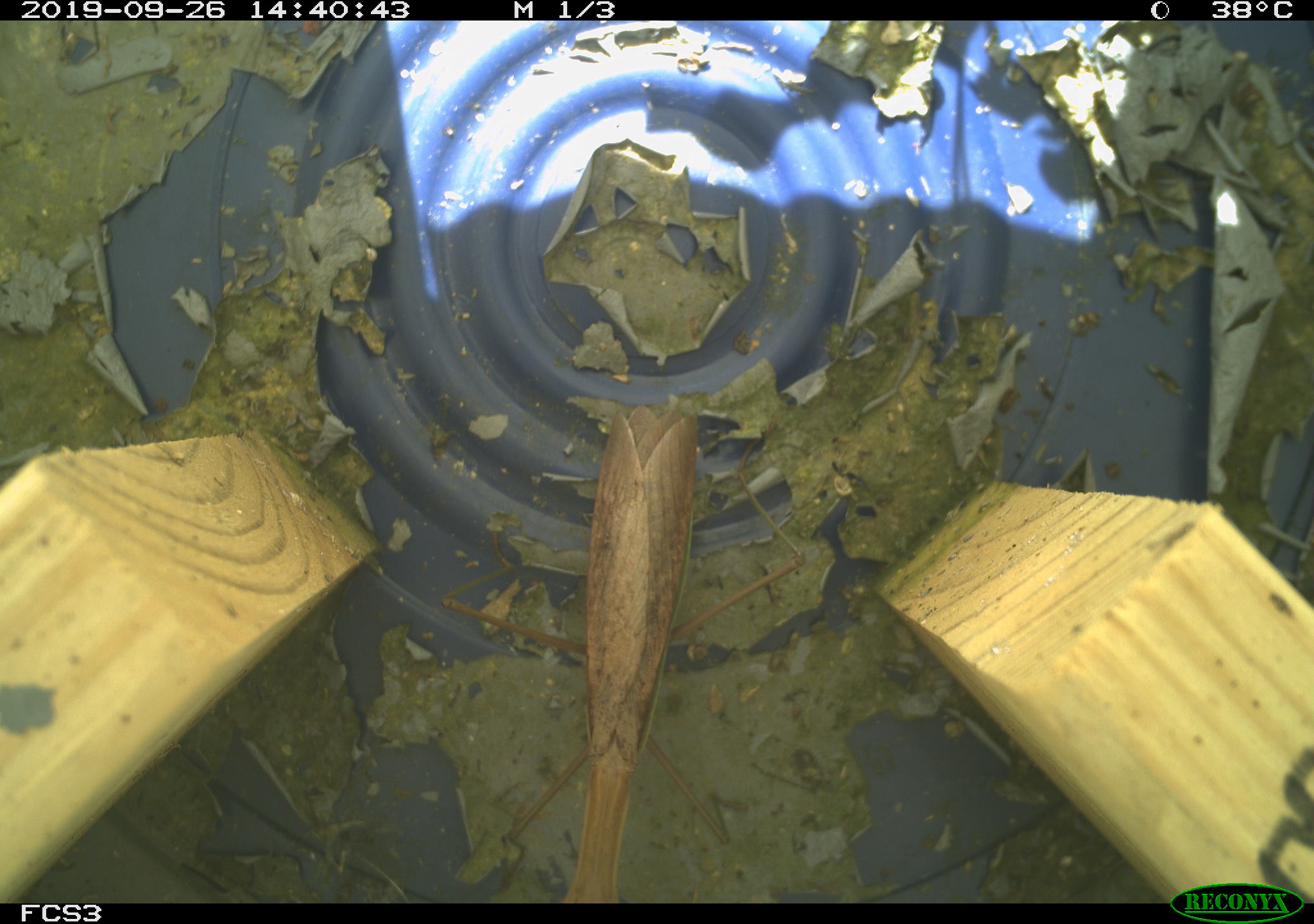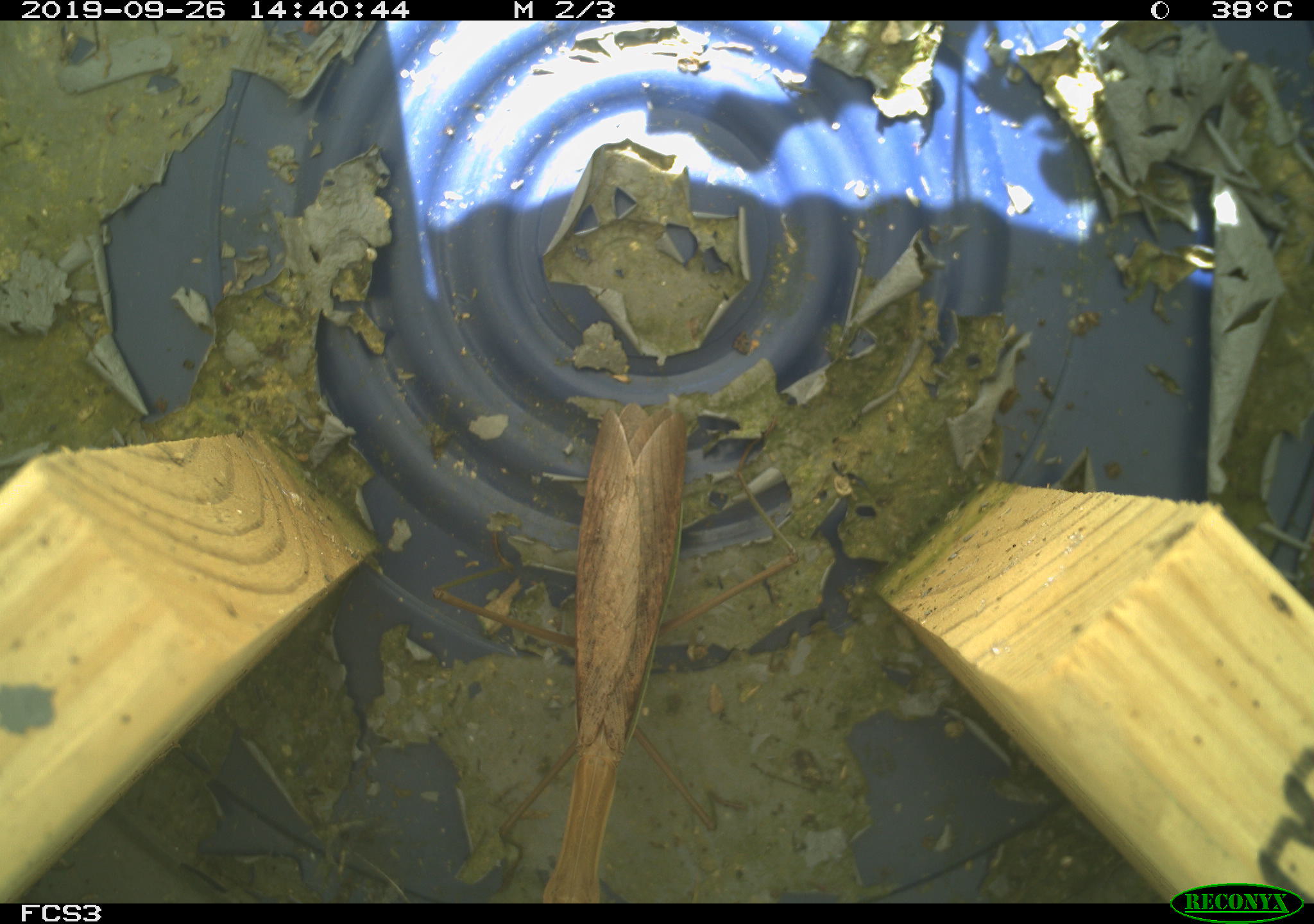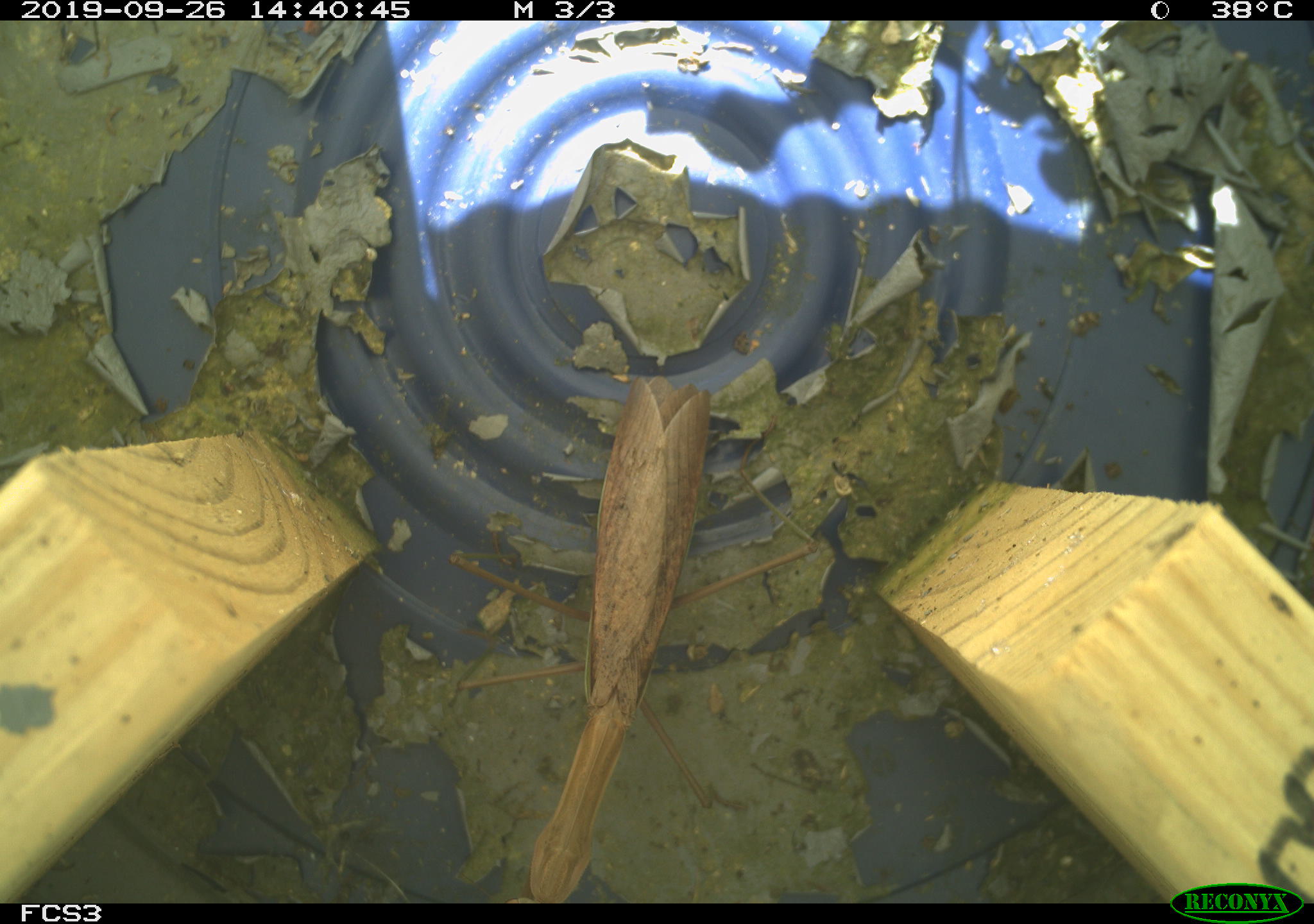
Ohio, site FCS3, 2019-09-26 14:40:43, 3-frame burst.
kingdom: Animalia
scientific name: Animalia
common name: animal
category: invertebrate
Invertebrate (animal) (Animalia).